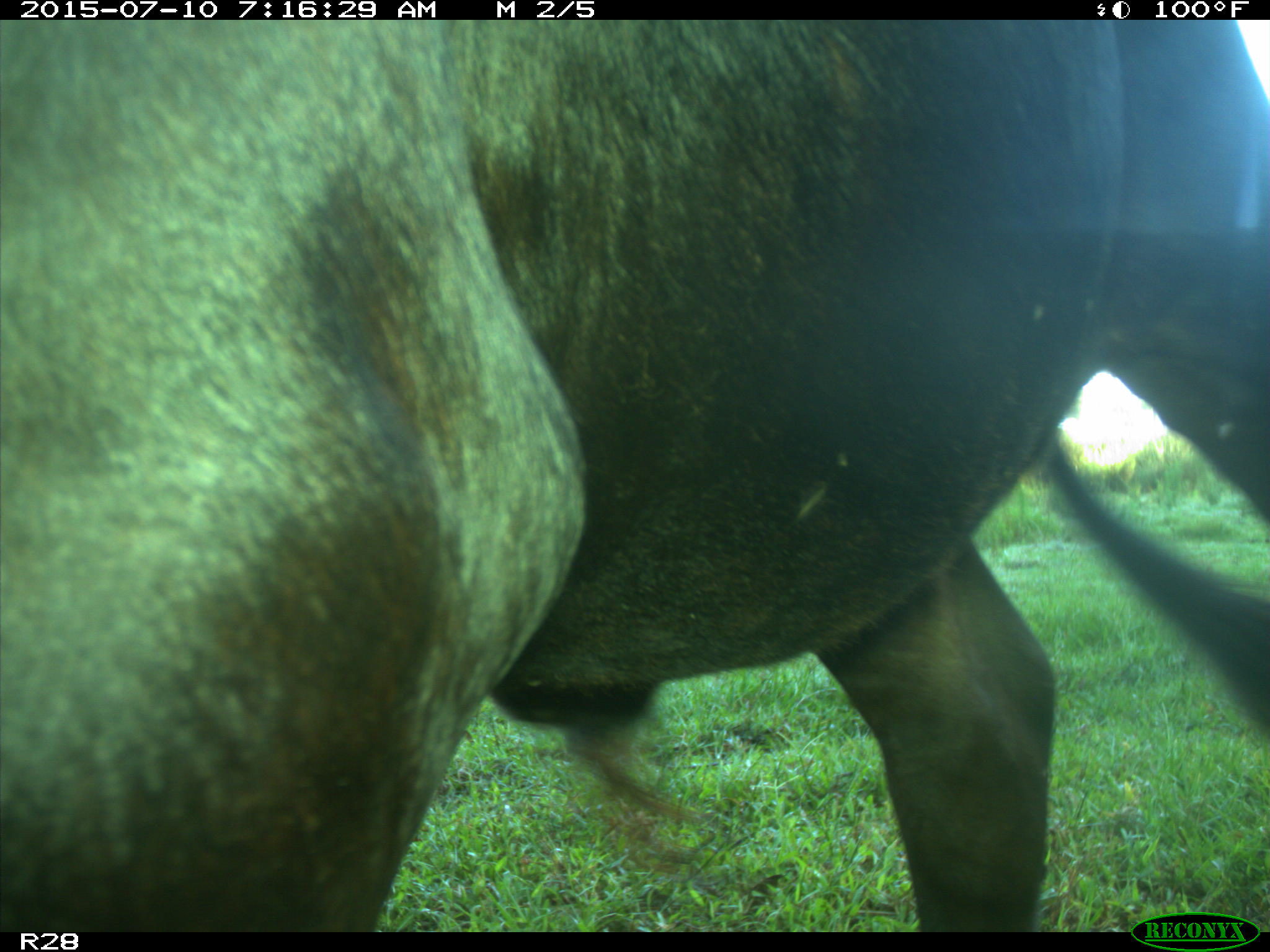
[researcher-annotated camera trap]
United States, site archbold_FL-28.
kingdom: Animalia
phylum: Chordata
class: Mammalia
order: Artiodactyla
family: Bovidae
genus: Bos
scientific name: Bos taurus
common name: domestic cow